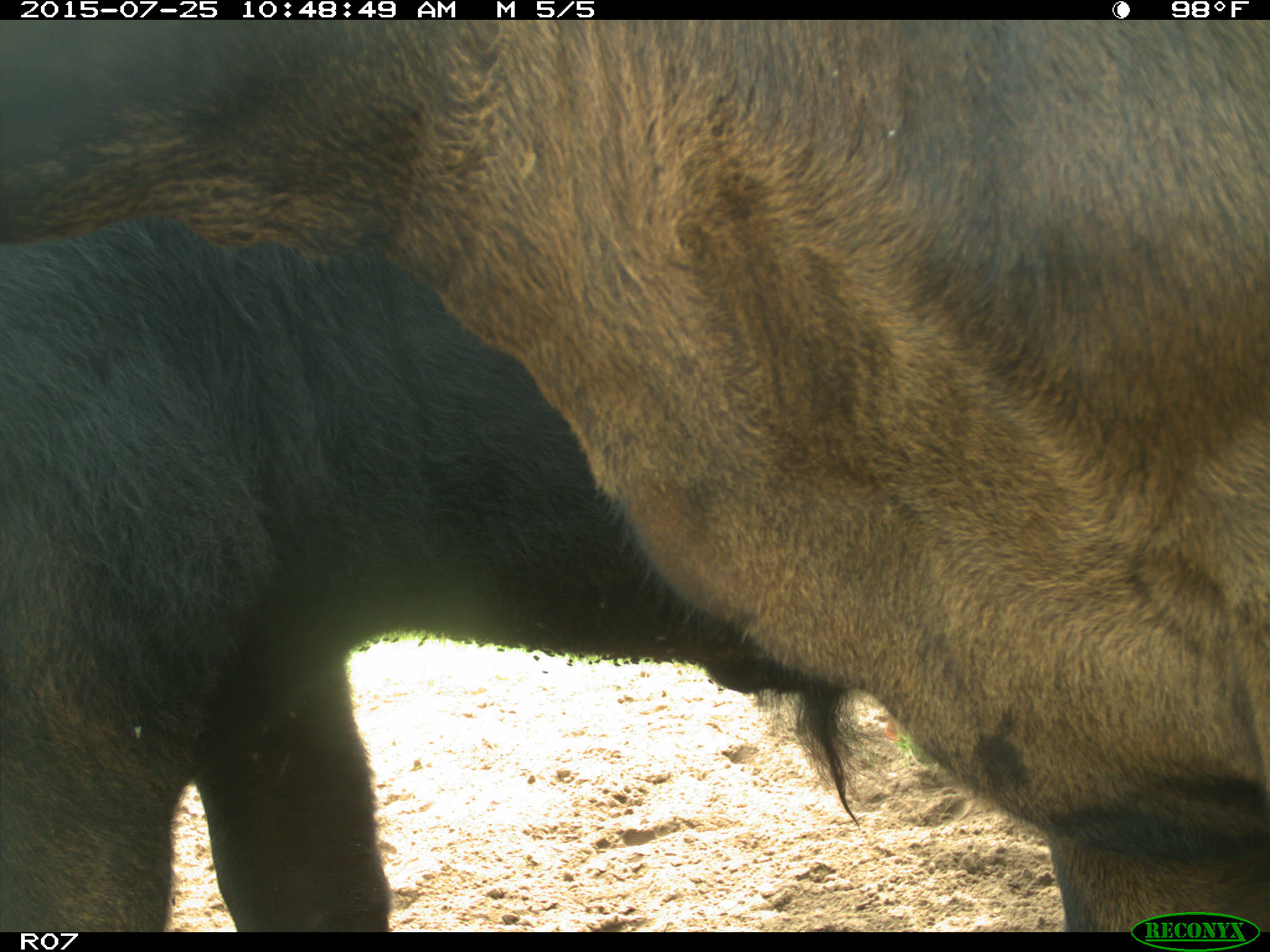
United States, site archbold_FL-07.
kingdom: Animalia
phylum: Chordata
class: Mammalia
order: Artiodactyla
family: Bovidae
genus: Bos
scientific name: Bos taurus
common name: domestic cow